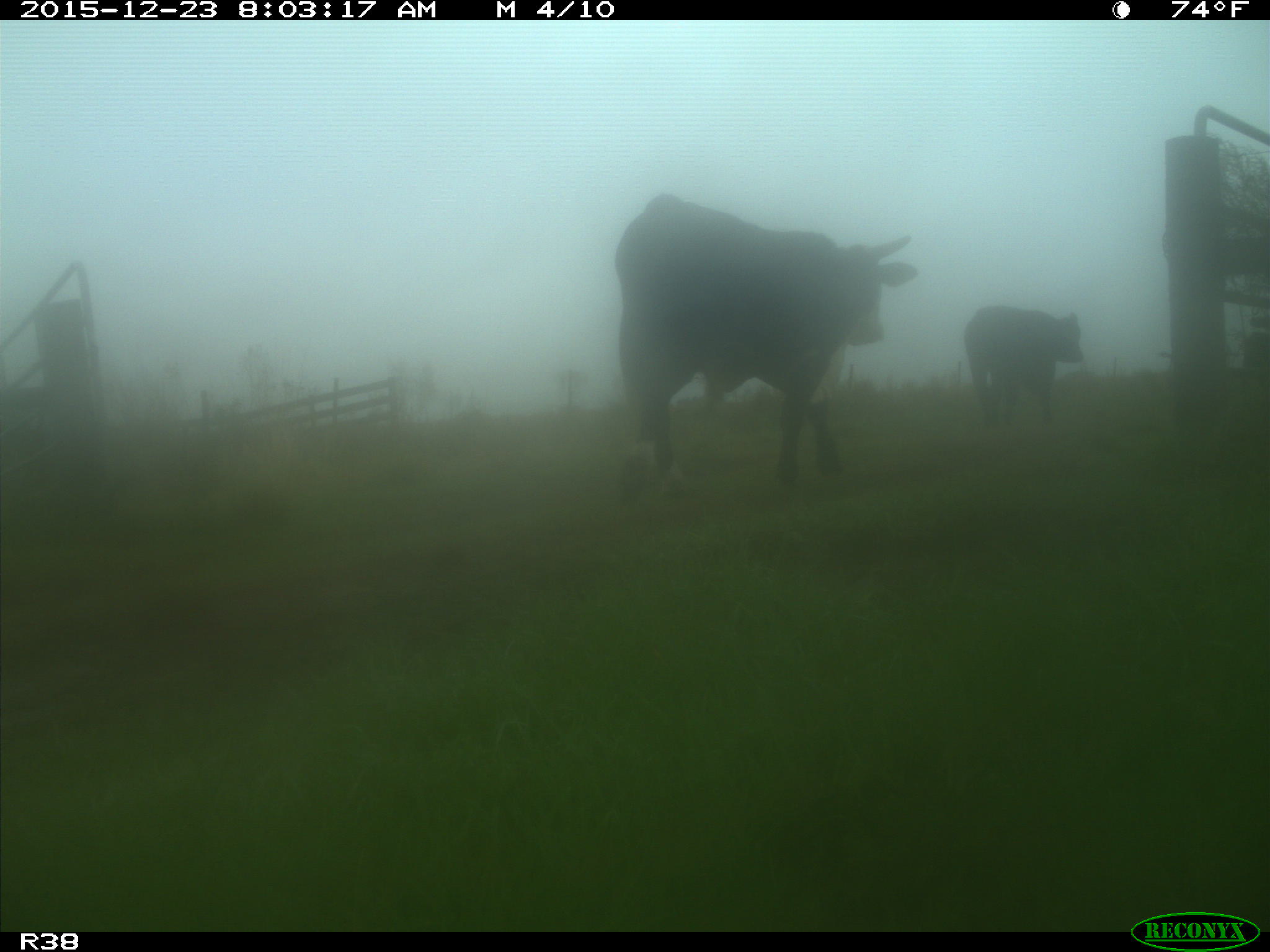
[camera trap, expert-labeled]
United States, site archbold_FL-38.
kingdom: Animalia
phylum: Chordata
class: Mammalia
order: Artiodactyla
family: Bovidae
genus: Bos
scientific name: Bos taurus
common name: domestic cow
Bos taurus (domestic cow).